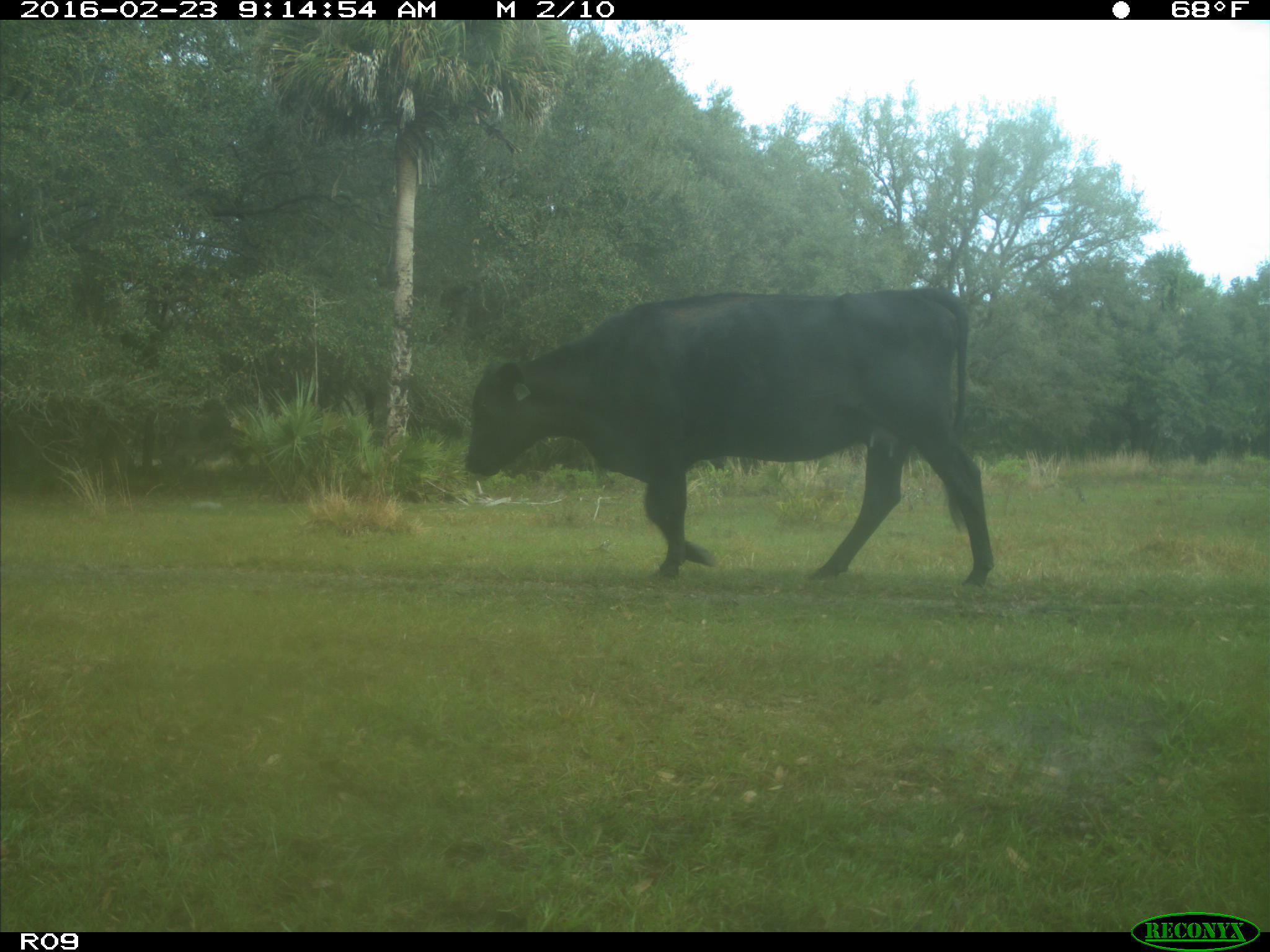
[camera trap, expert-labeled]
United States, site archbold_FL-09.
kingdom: Animalia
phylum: Chordata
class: Mammalia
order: Artiodactyla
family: Bovidae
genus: Bos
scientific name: Bos taurus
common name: domestic cow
Bos taurus (domestic cow).